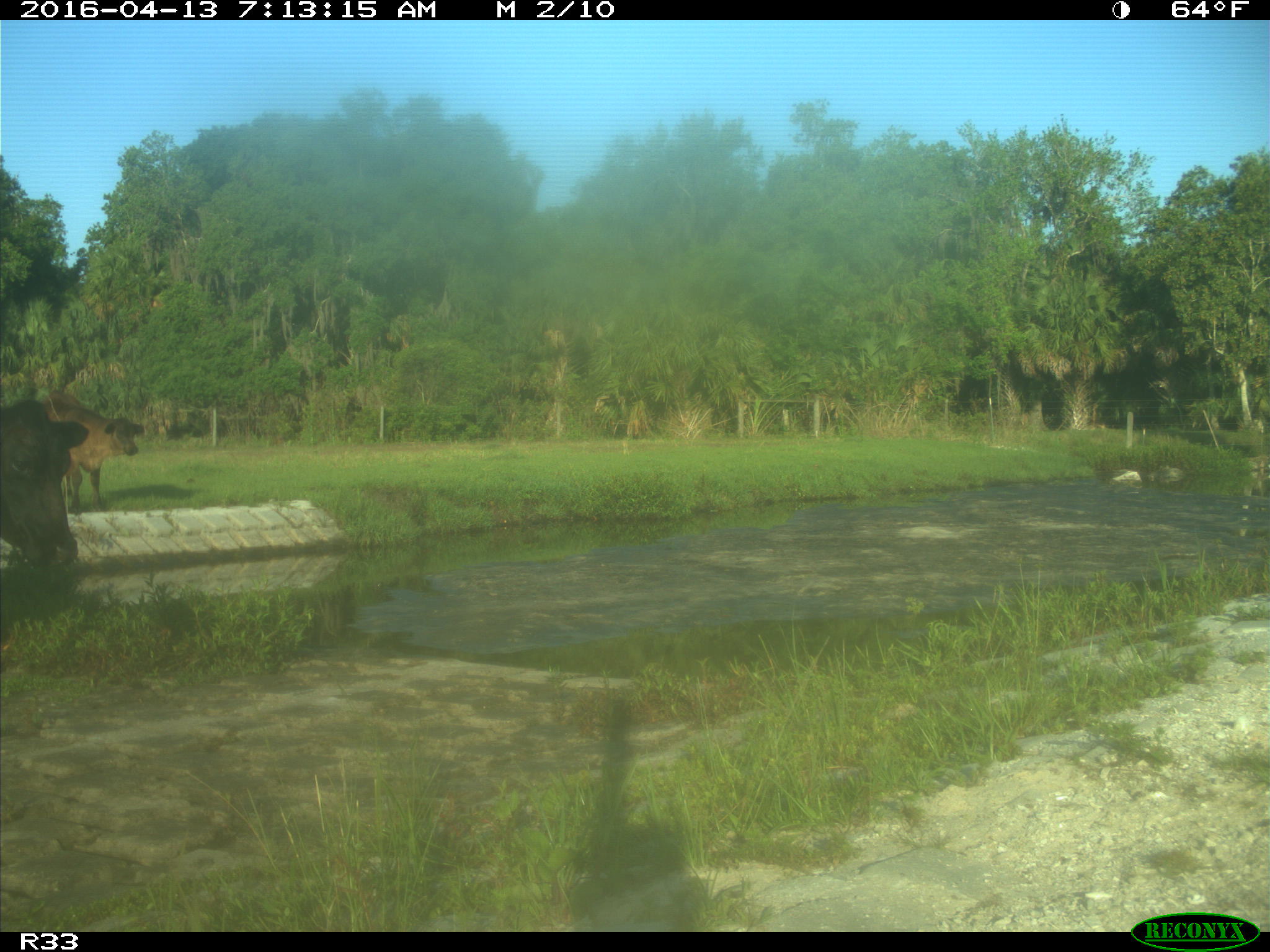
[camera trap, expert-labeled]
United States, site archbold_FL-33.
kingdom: Animalia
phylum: Chordata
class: Mammalia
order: Artiodactyla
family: Bovidae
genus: Bos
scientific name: Bos taurus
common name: domestic cow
Bos taurus (domestic cow).